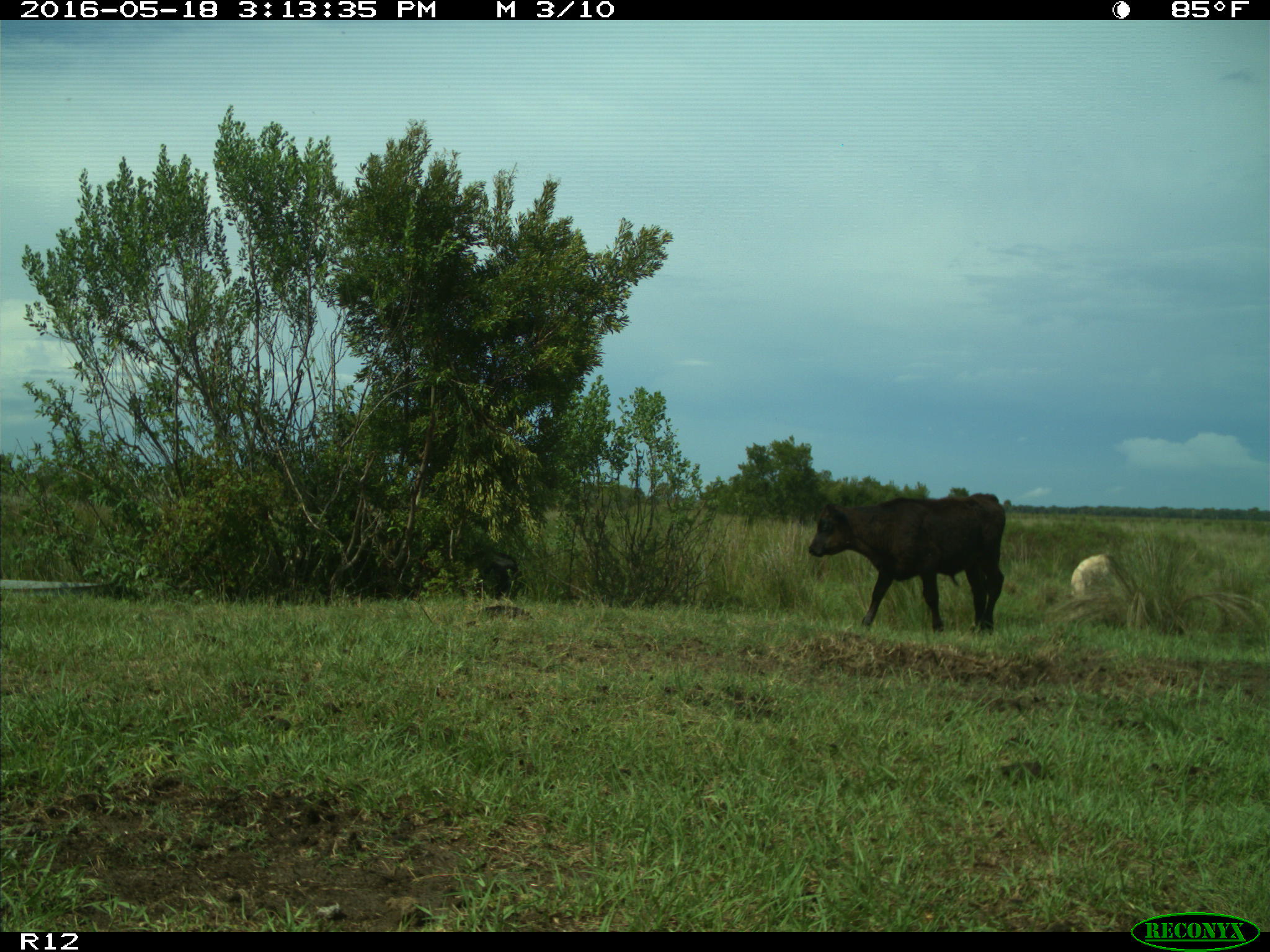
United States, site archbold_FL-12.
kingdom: Animalia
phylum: Chordata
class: Mammalia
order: Artiodactyla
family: Bovidae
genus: Bos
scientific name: Bos taurus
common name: domestic cow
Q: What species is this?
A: Bos taurus (domestic cow).